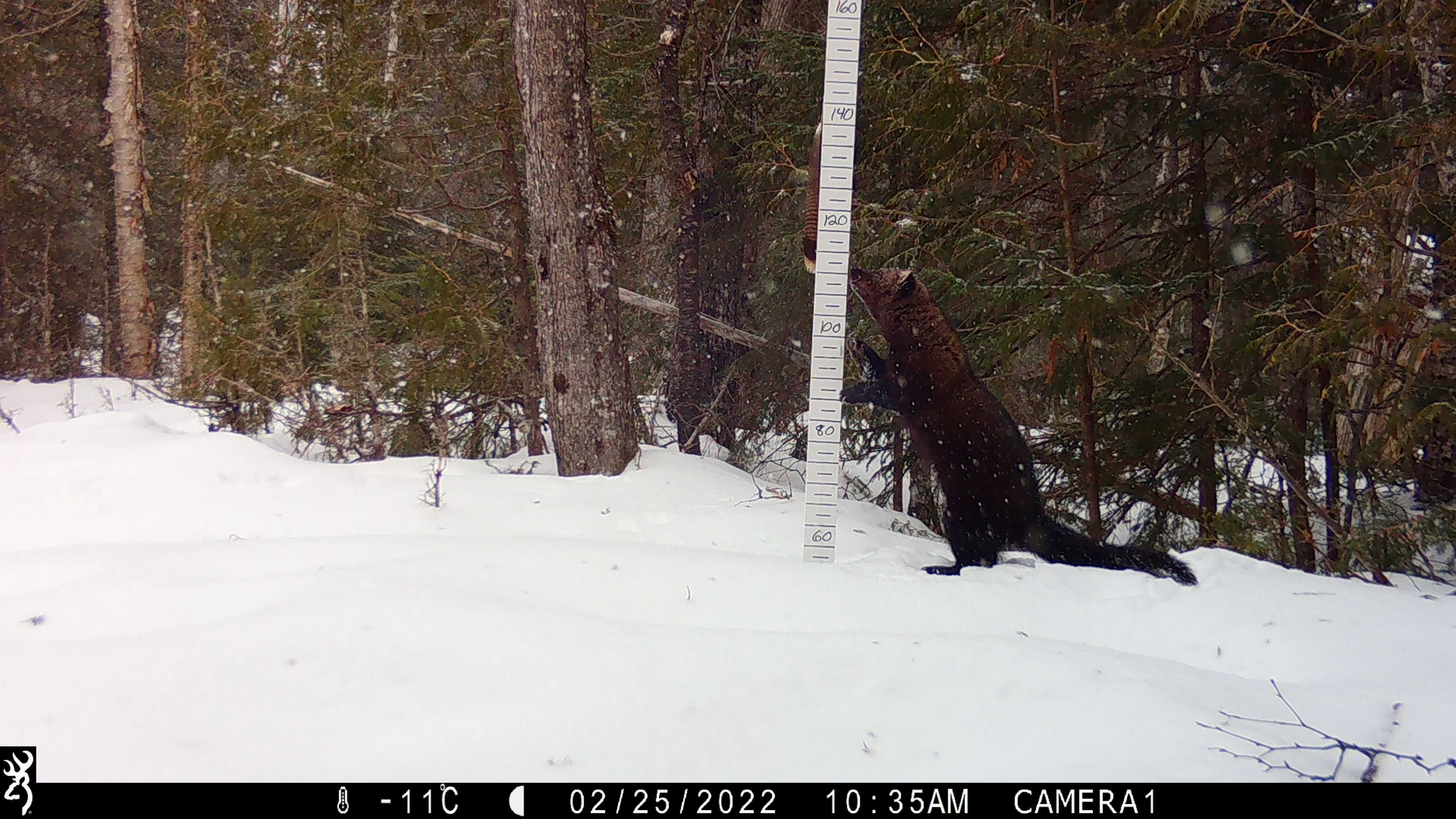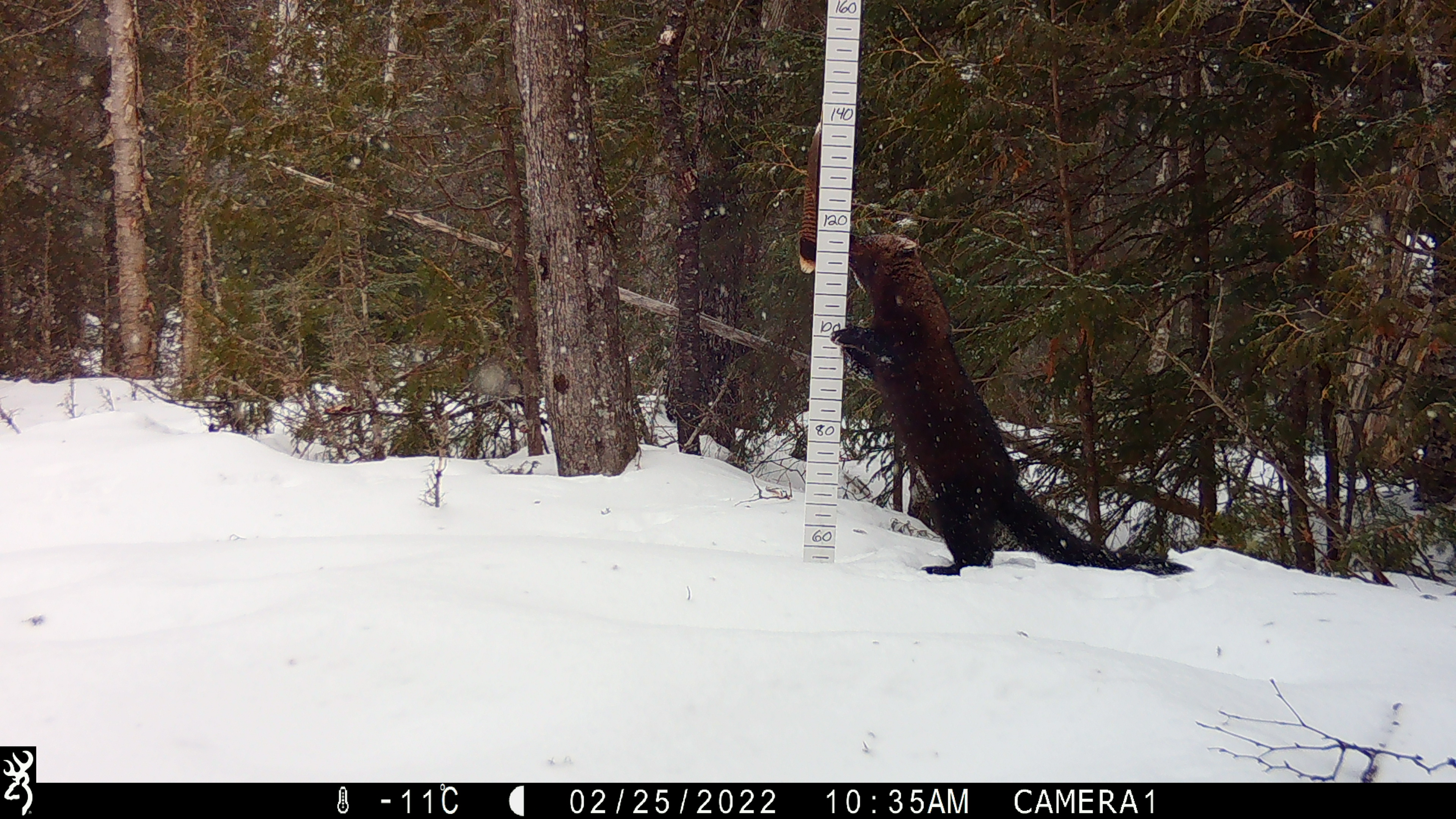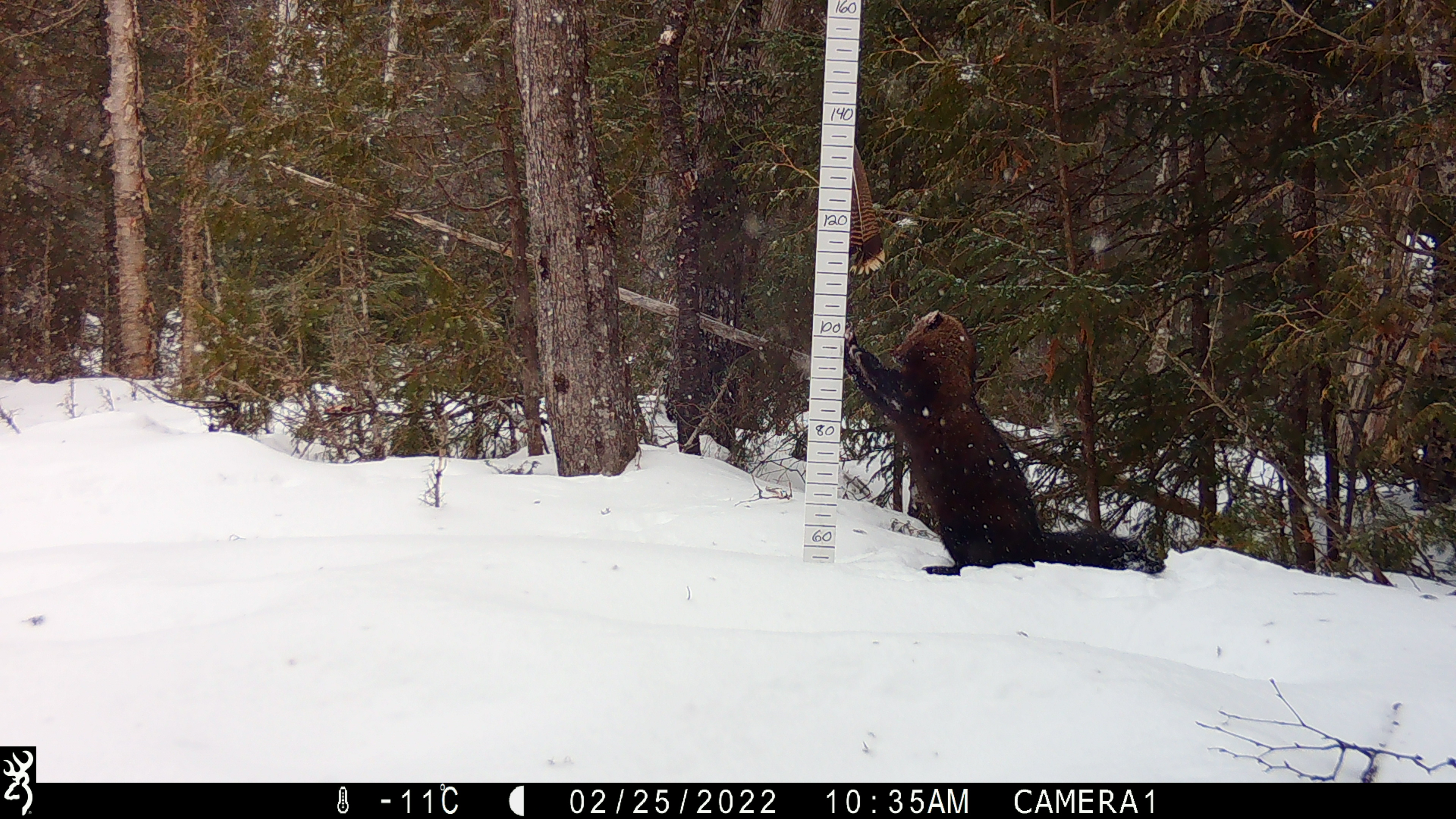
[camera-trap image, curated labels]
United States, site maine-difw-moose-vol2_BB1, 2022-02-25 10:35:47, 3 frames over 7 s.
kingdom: Animalia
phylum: Chordata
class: Mammalia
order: Carnivora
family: Mustelidae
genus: Pekania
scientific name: Pekania pennanti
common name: fisher